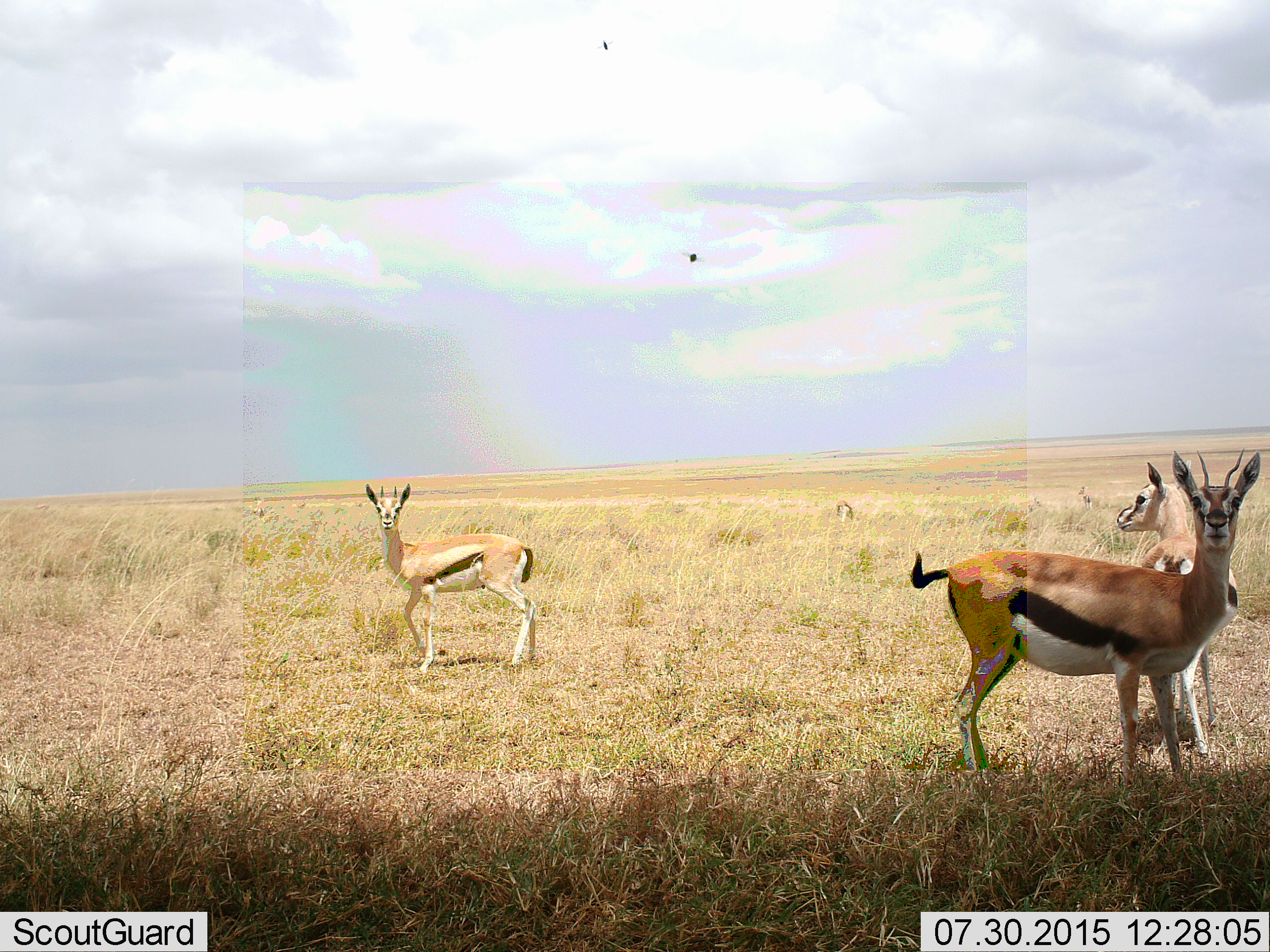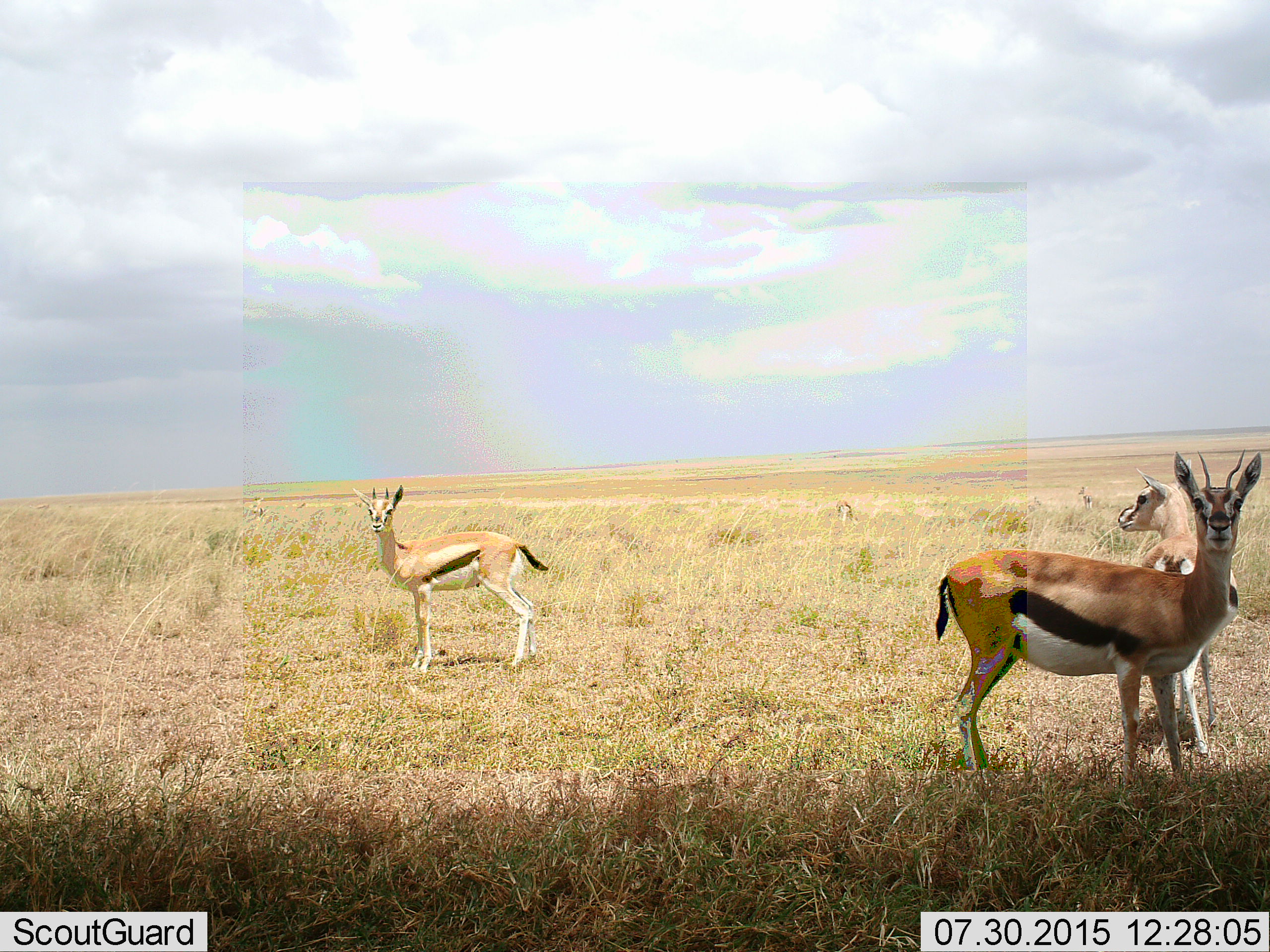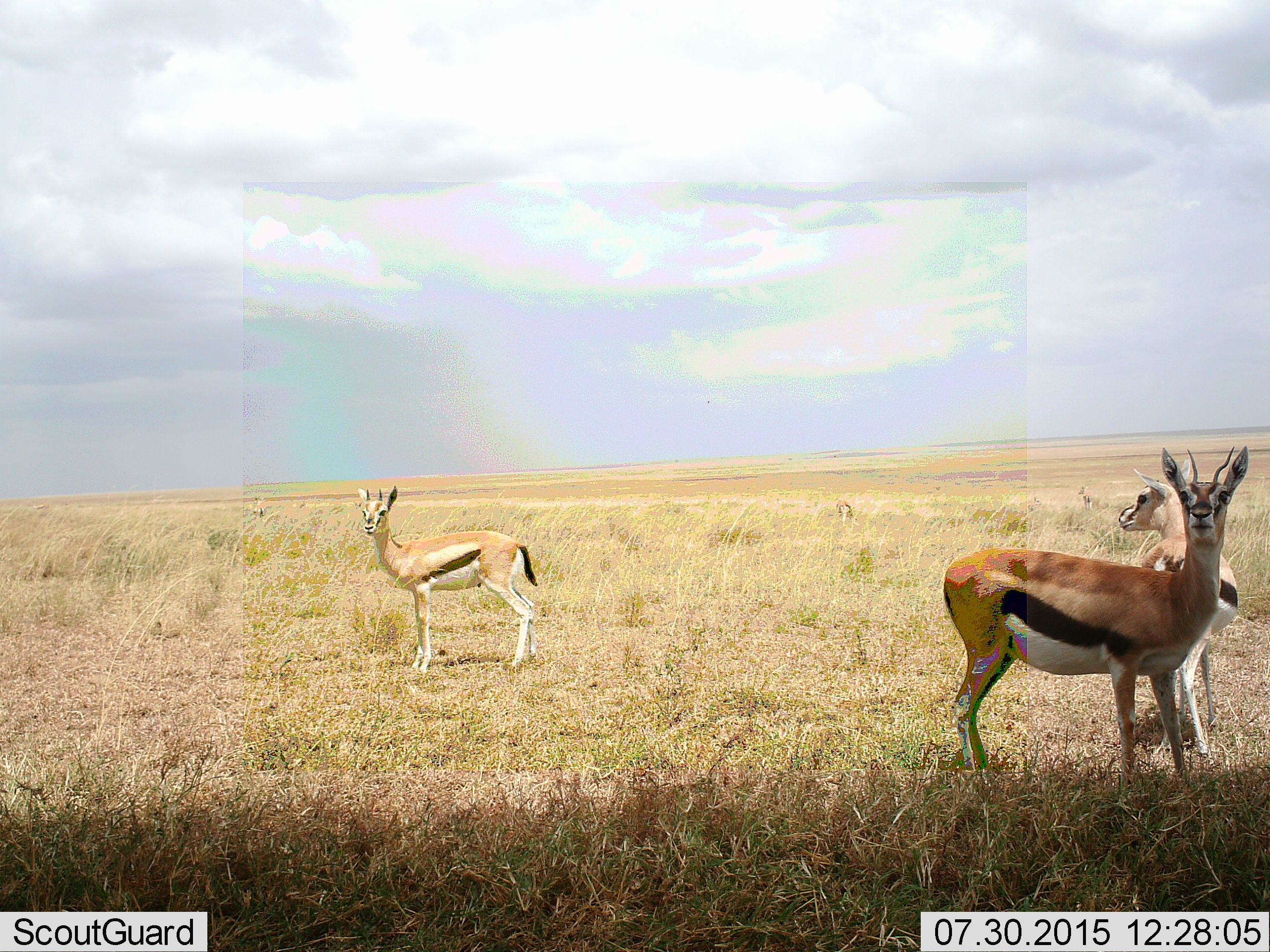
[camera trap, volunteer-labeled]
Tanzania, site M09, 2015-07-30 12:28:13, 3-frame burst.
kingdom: Animalia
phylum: Chordata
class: Mammalia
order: Artiodactyla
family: Bovidae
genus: Eudorcas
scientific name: Eudorcas thomsonii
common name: thomson's gazelle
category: gazellethomsons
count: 5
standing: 89%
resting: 11%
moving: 33%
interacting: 0%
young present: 33%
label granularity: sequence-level